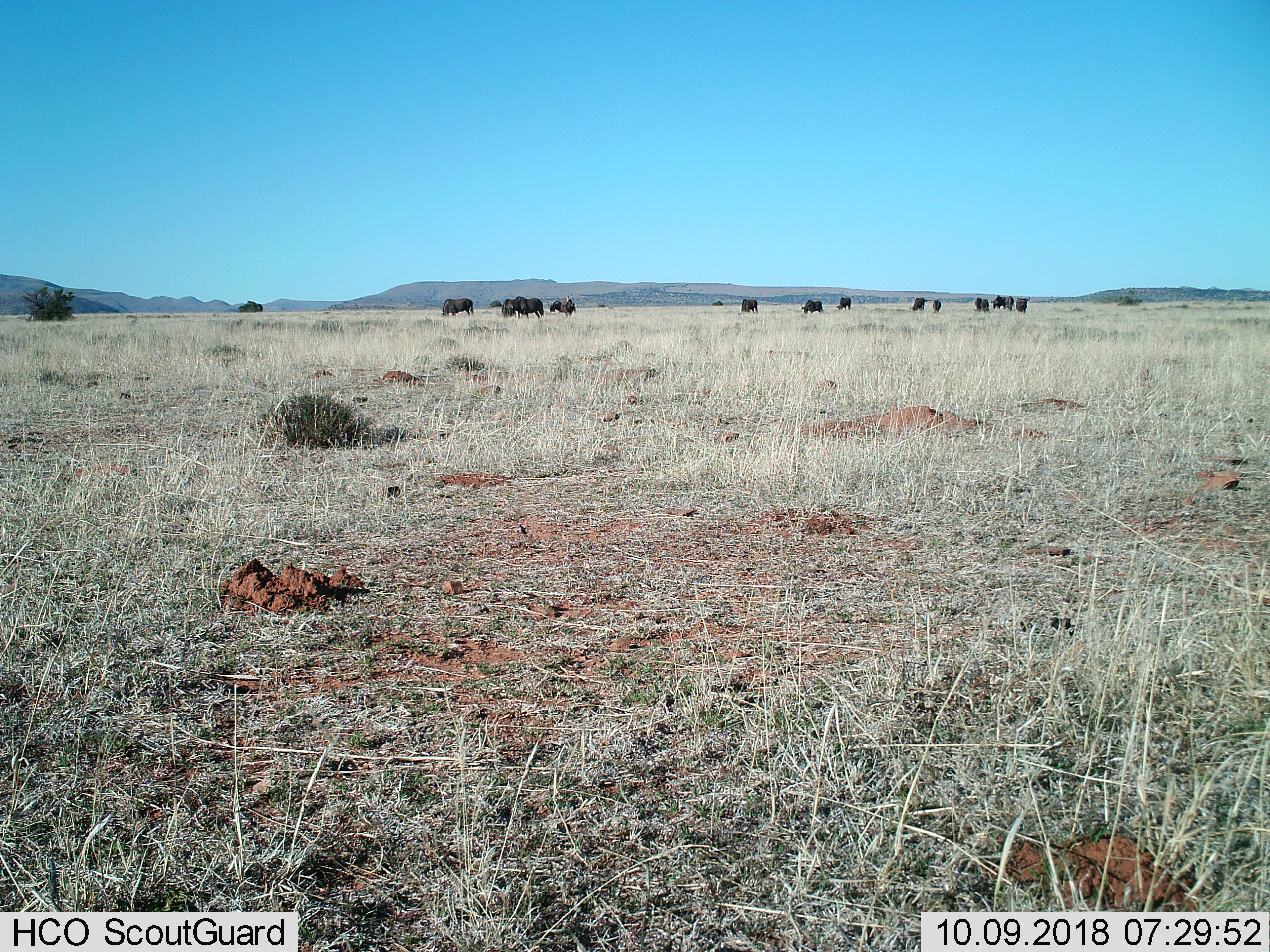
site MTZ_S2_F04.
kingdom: Animalia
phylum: Chordata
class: Mammalia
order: Artiodactyla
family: Bovidae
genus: Connochaetes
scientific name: Connochaetes gnou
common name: black wildebeest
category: wildebeestblack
Wildebeestblack (black wildebeest) (Connochaetes gnou), count 11-50. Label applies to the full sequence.